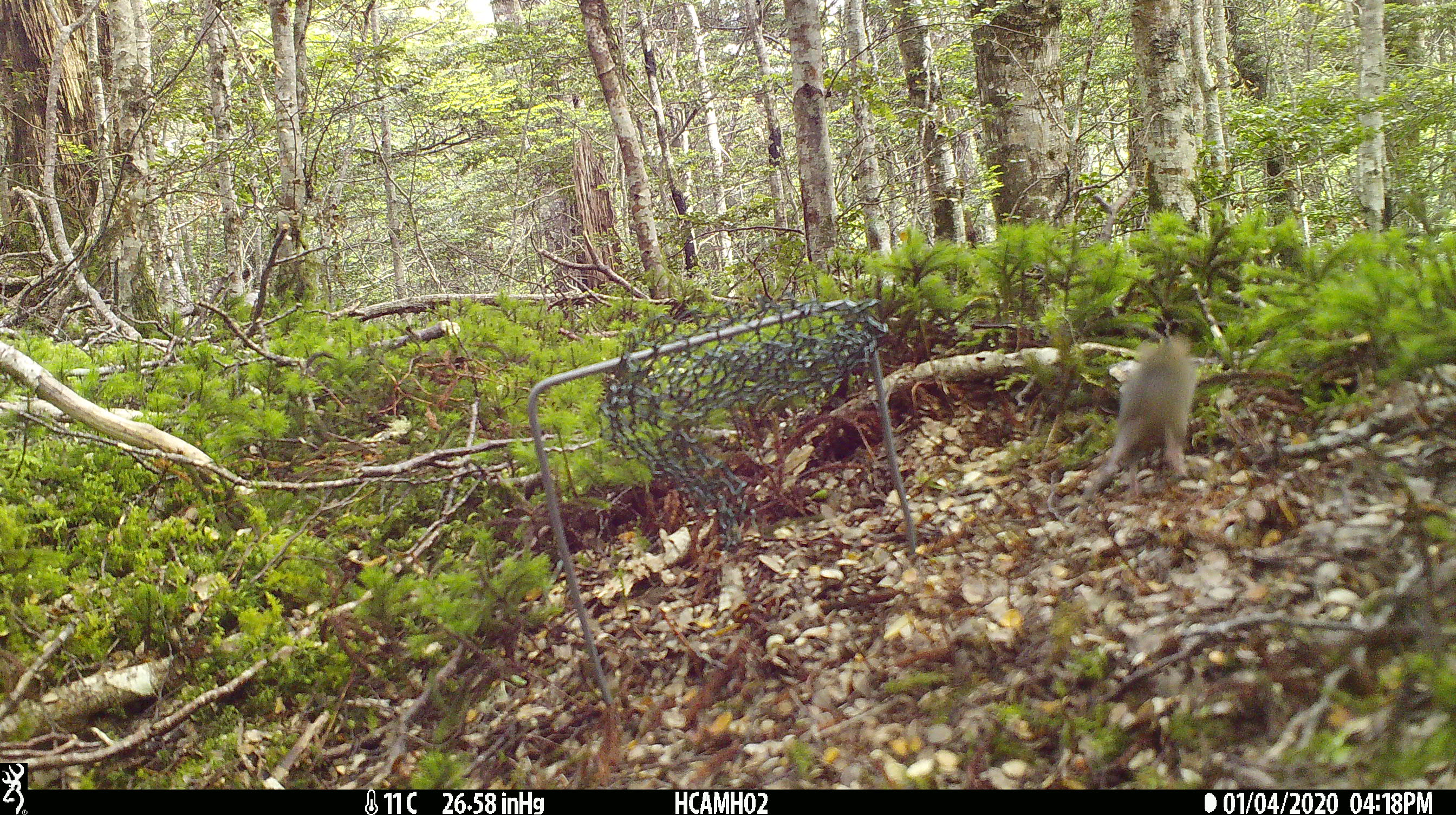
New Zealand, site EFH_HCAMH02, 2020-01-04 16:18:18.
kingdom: Animalia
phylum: Chordata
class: Mammalia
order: Rodentia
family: Muridae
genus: Mus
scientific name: Mus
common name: mouse